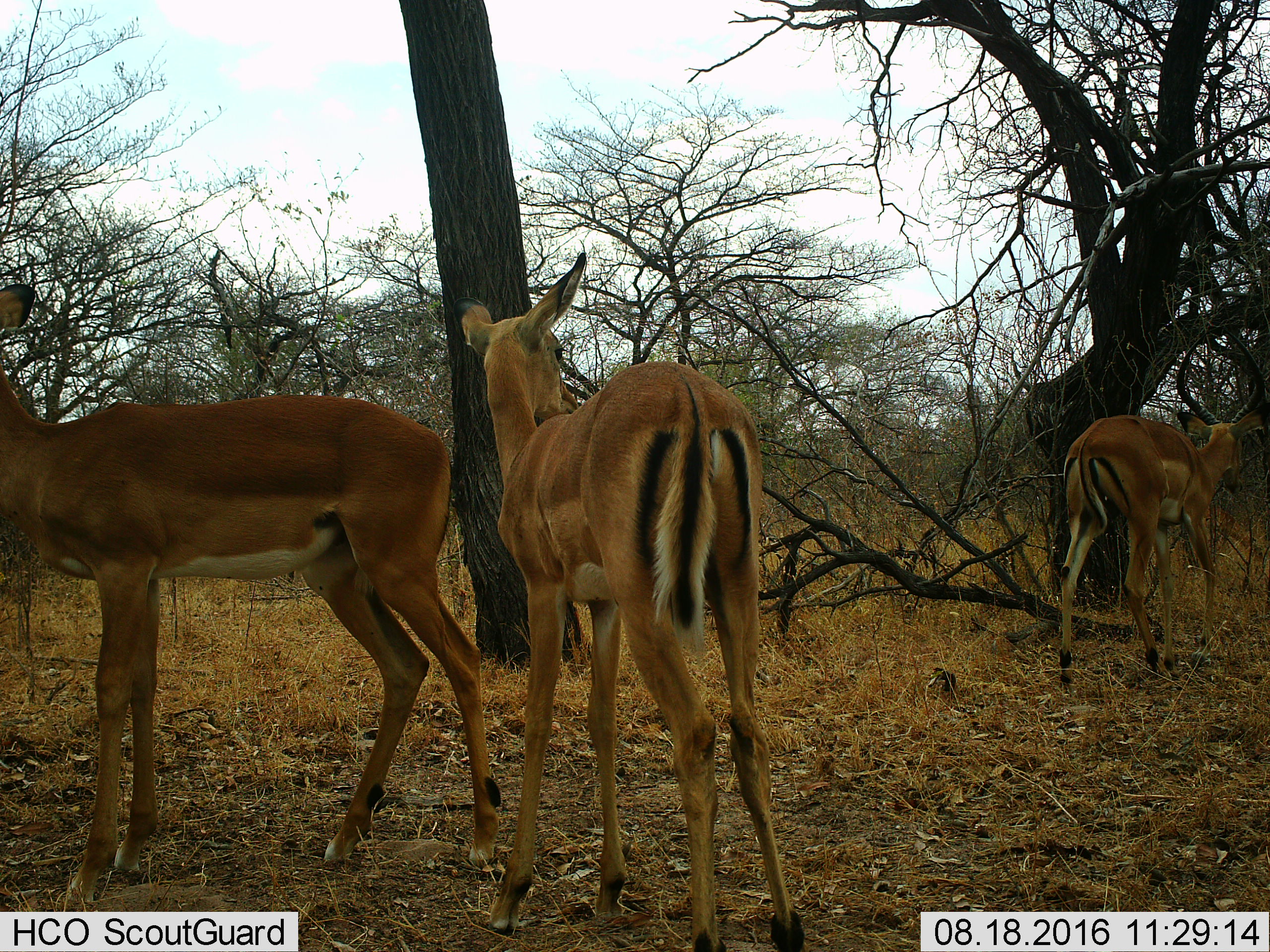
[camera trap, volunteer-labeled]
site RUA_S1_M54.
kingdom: Animalia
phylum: Chordata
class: Mammalia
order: Artiodactyla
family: Bovidae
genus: Aepyceros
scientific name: Aepyceros melampus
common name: impala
Impala (Aepyceros melampus), count 3. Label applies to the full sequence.